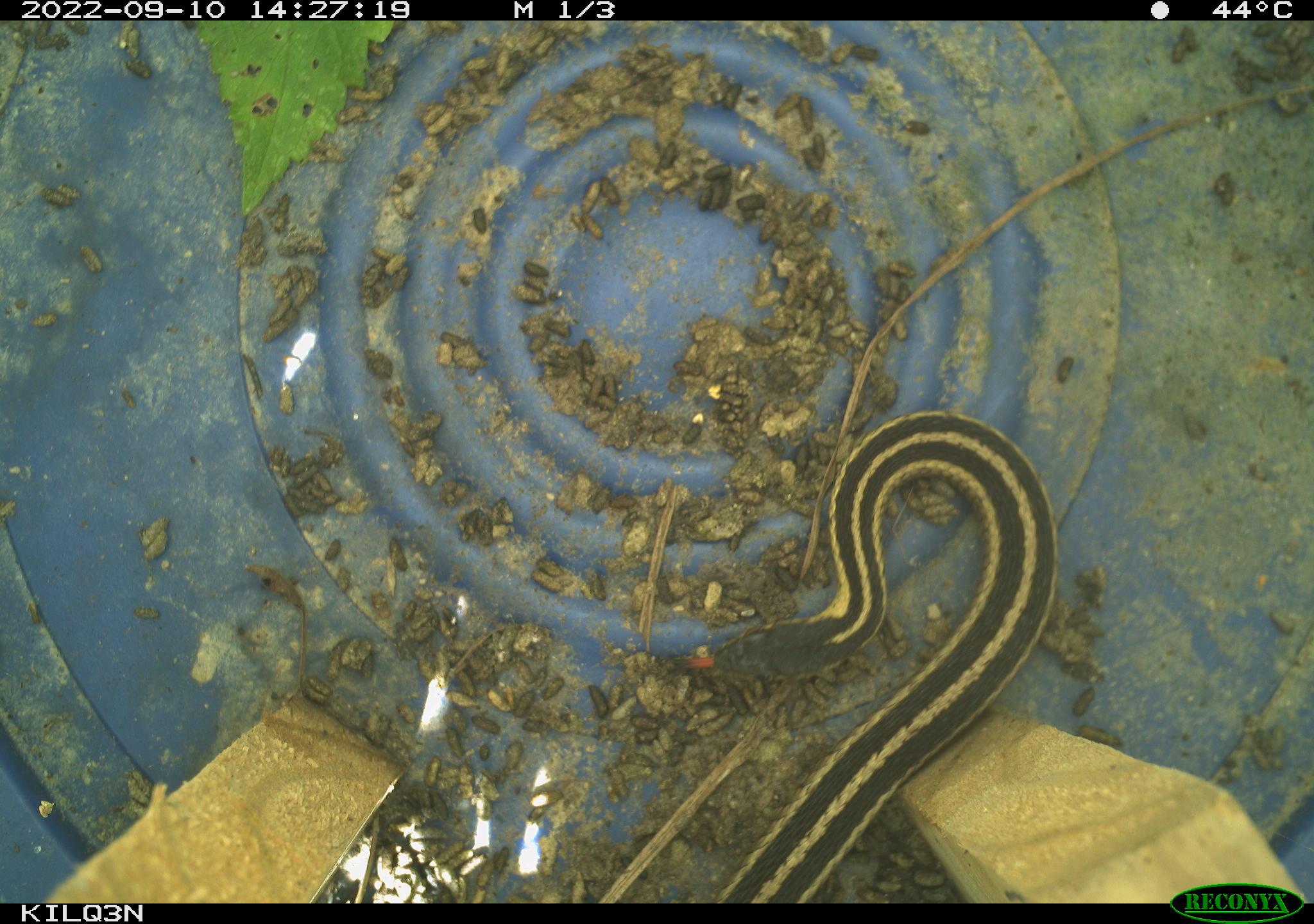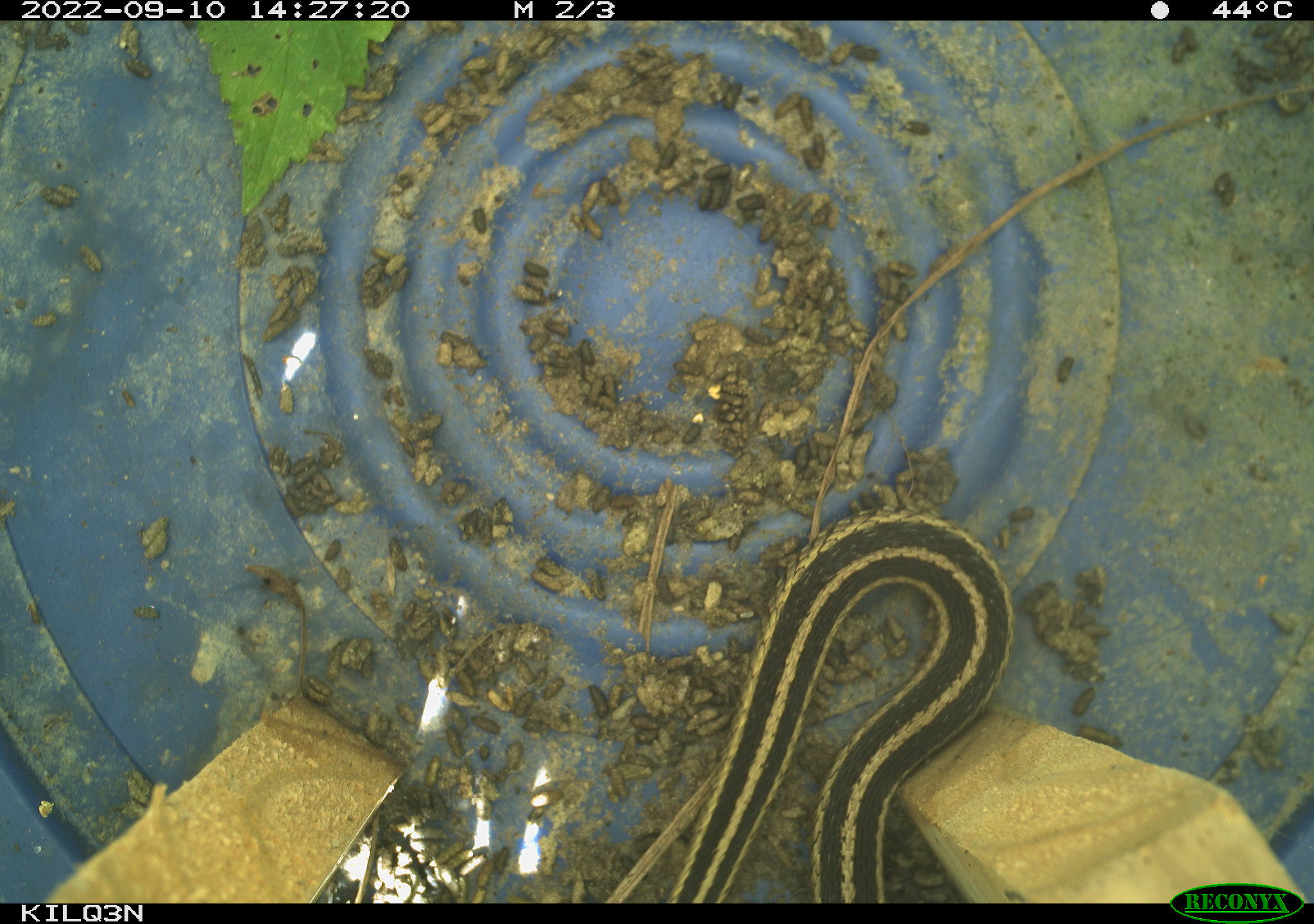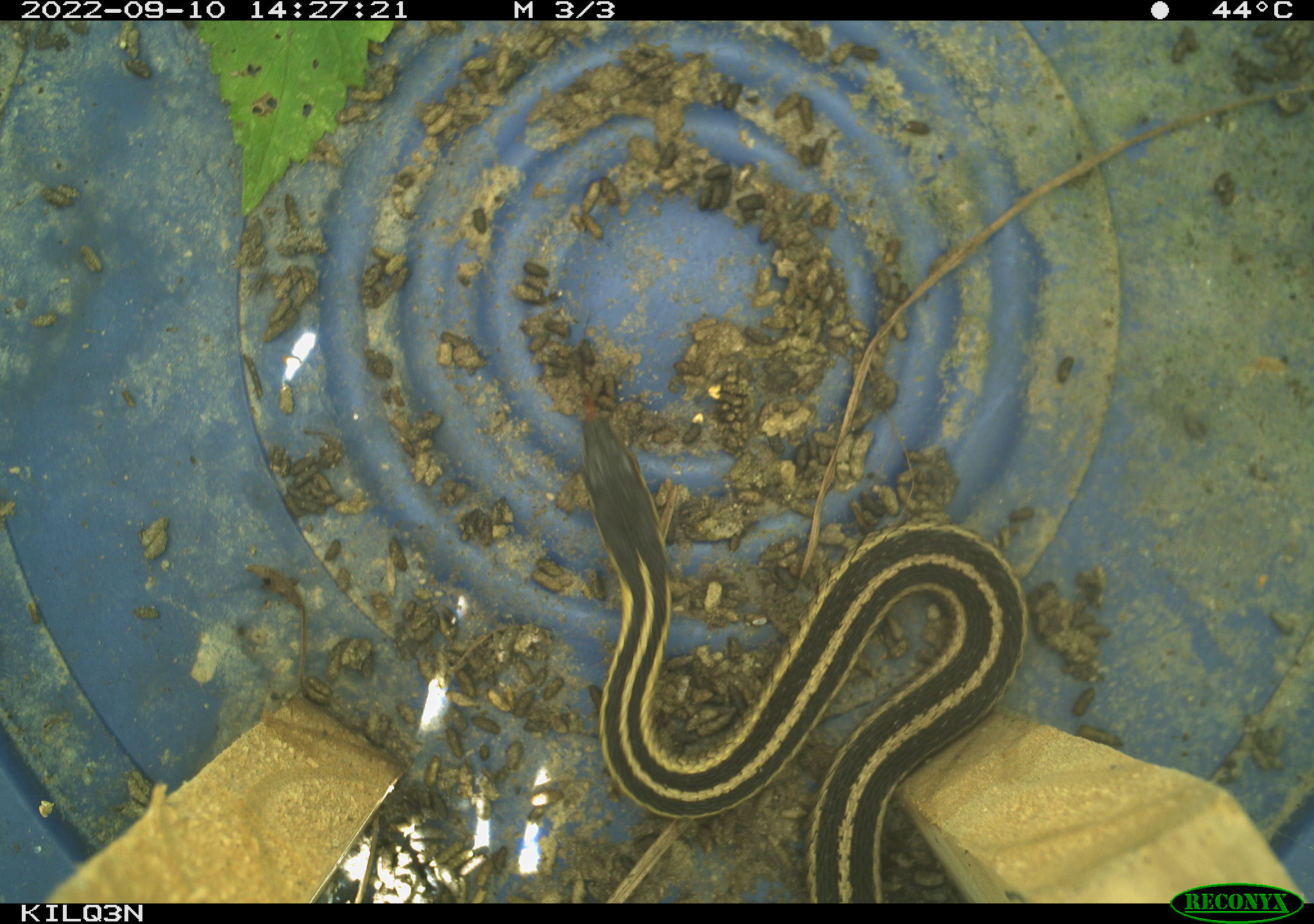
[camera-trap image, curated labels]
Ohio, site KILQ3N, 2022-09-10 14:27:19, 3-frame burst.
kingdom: Animalia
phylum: Chordata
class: Reptilia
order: Squamata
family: Colubridae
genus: Thamnophis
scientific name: Thamnophis sirtalis sirtalis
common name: eastern gartersnake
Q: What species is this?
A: Eastern gartersnake (Thamnophis sirtalis sirtalis).